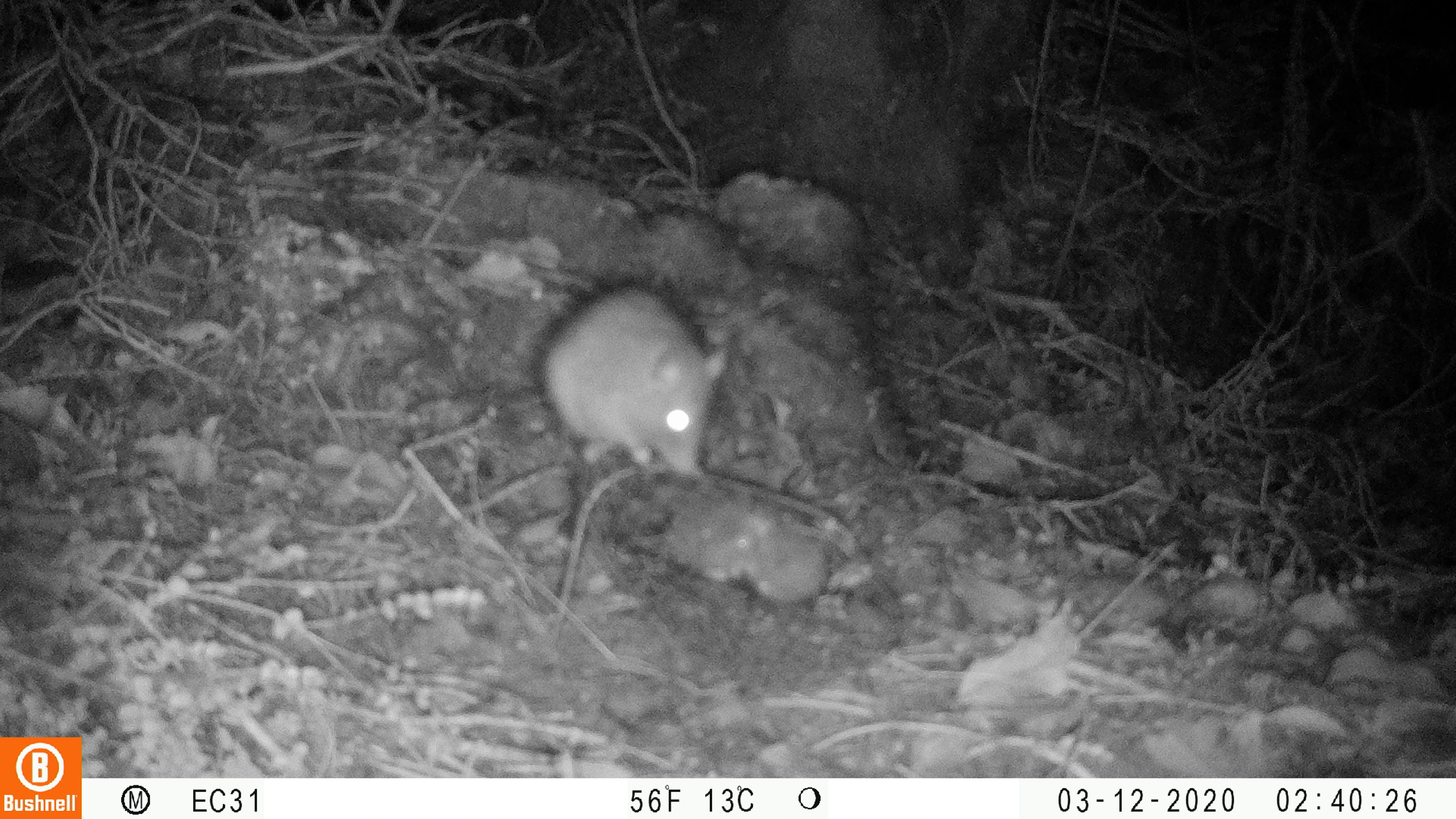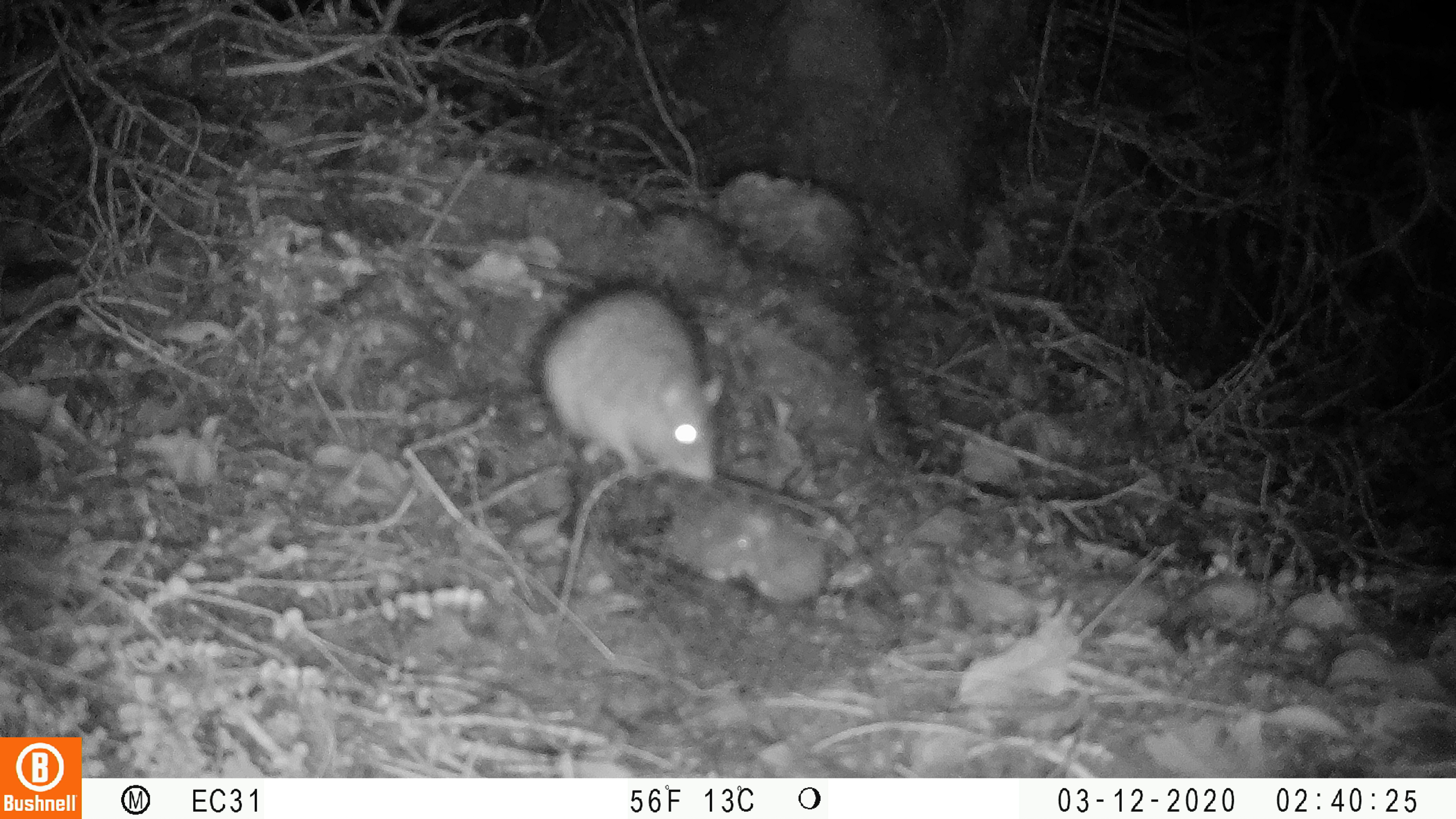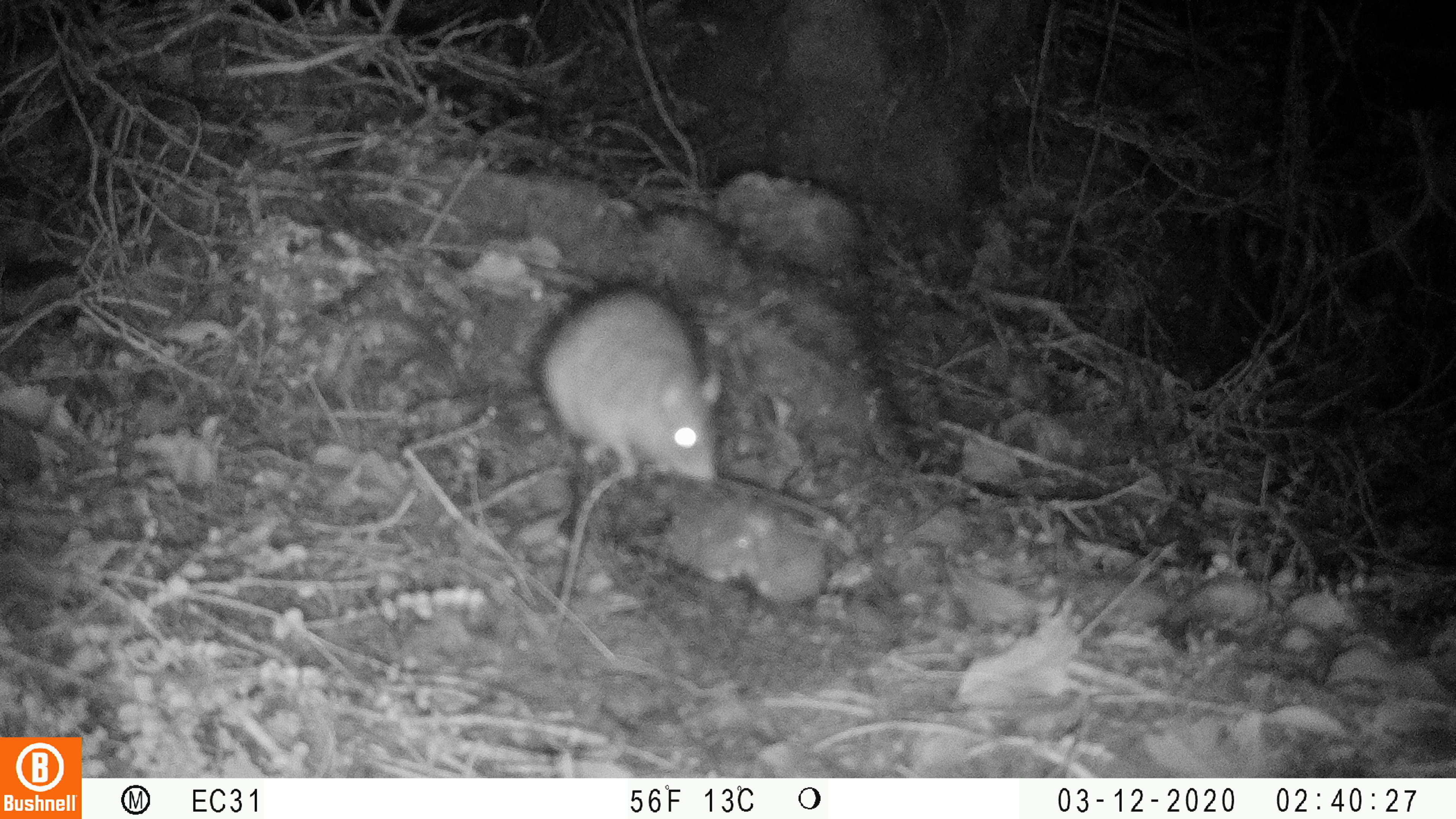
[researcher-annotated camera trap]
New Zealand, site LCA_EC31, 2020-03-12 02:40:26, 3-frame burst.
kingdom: Animalia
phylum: Chordata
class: Mammalia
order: Rodentia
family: Muridae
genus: Rattus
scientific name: Rattus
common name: rat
Rat (Rattus).